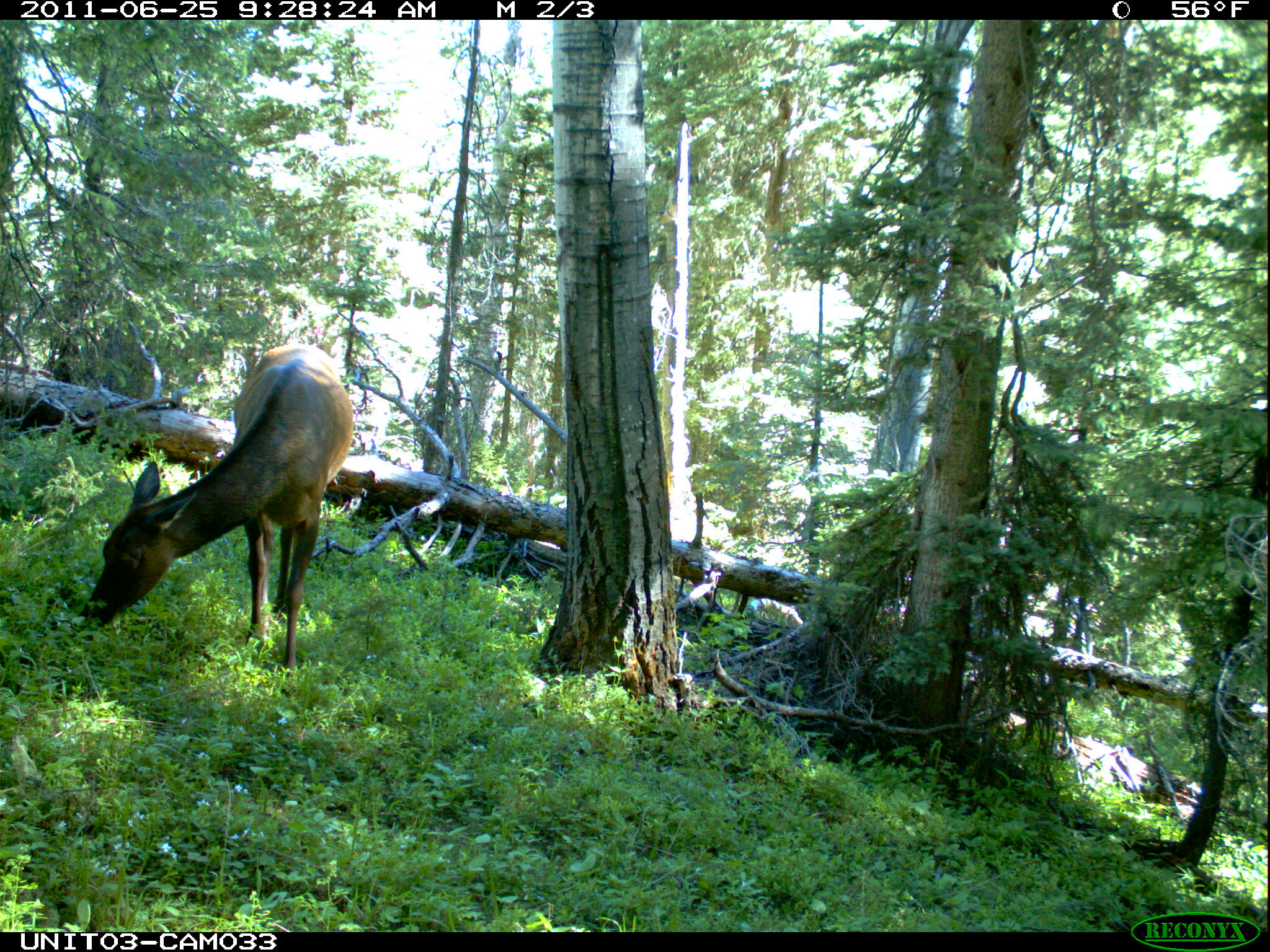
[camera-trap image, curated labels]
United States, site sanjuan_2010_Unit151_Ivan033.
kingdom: Animalia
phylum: Chordata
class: Mammalia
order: Artiodactyla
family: Cervidae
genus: Cervus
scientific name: Cervus elaphus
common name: red deer